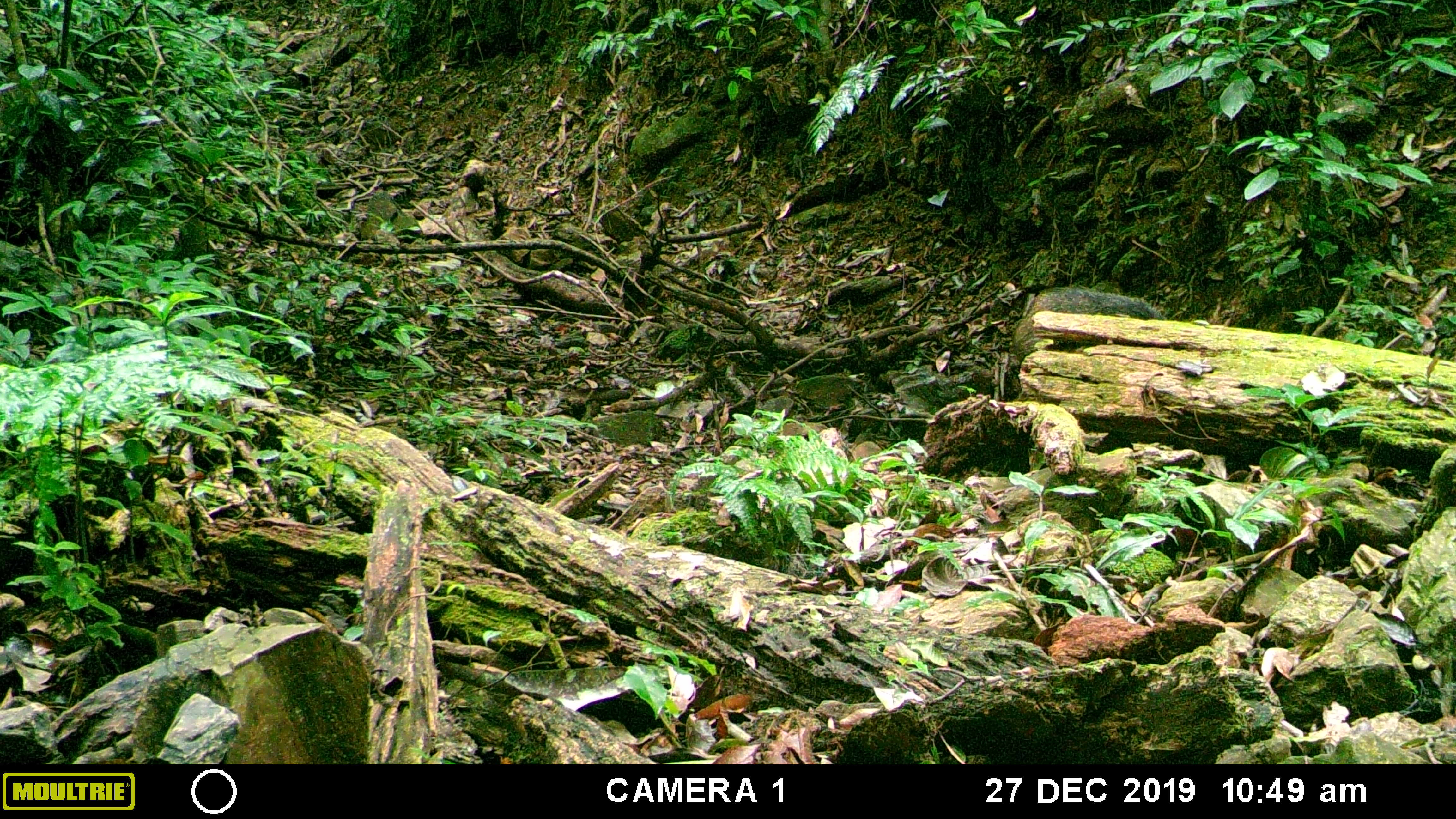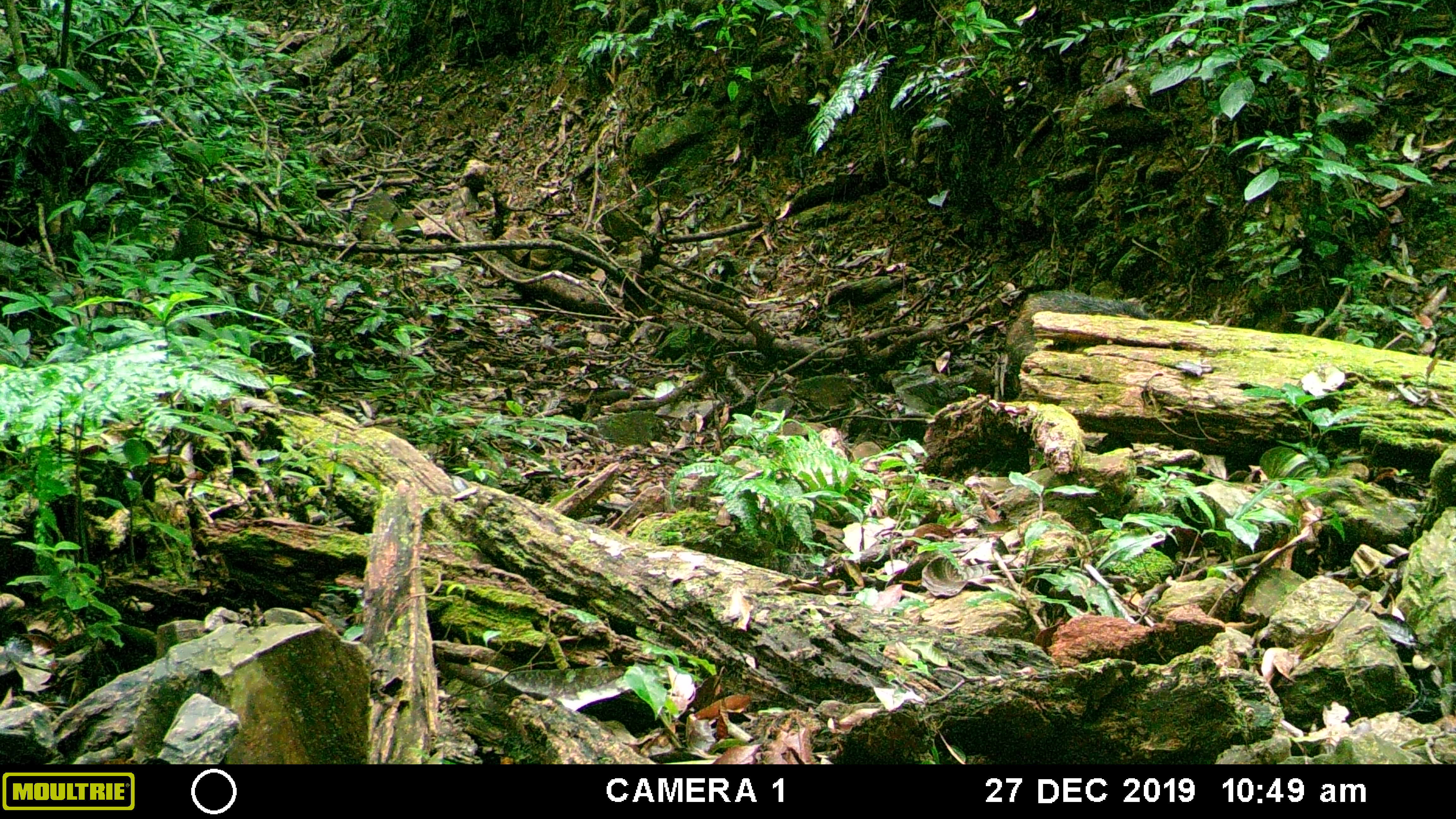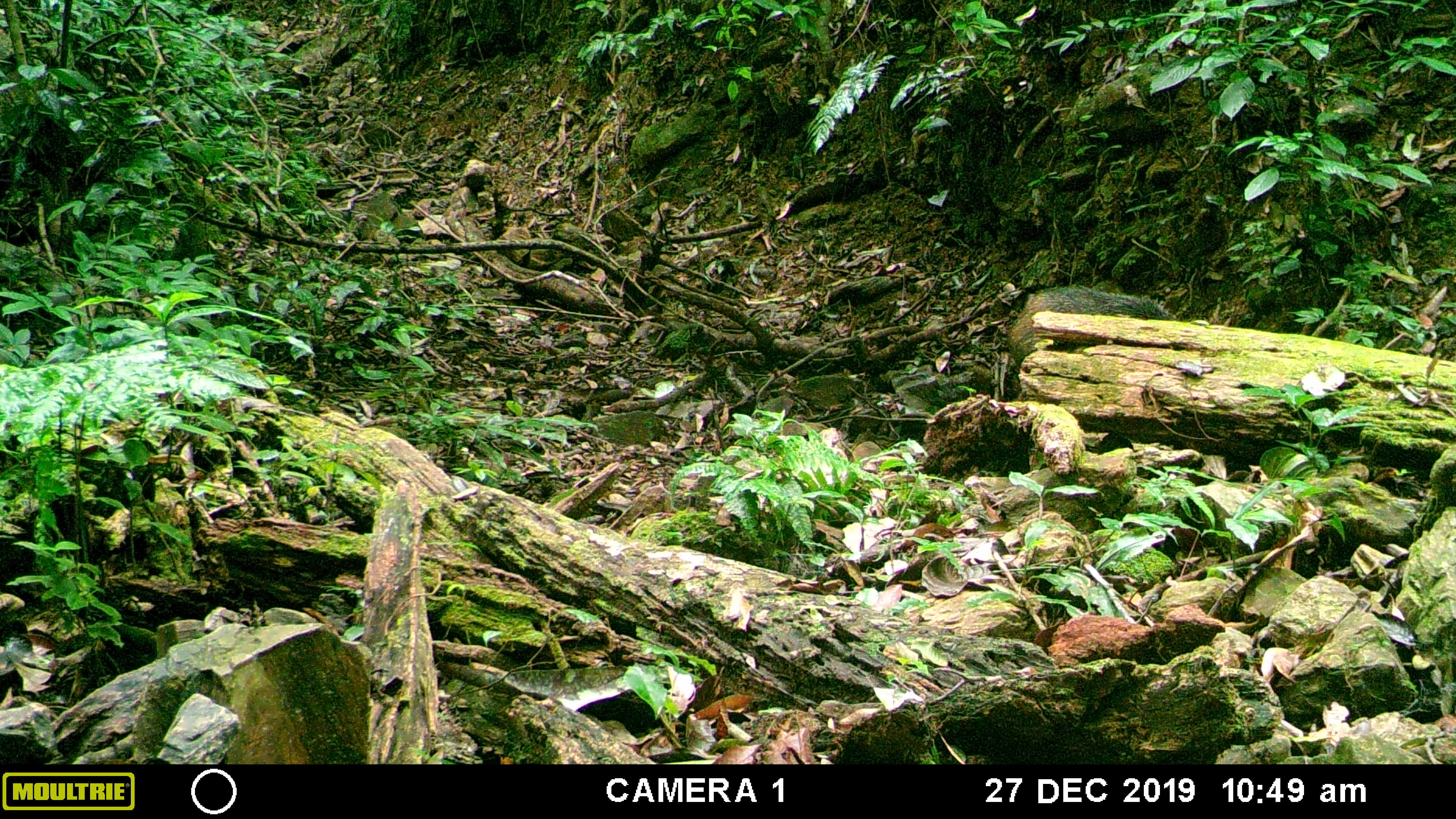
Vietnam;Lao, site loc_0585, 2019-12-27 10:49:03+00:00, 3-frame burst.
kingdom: Animalia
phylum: Chordata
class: Mammalia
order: Artiodactyla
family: Suidae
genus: Sus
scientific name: Sus scrofa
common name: eurasian wild pig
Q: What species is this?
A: Eurasian wild pig (Sus scrofa).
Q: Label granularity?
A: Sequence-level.